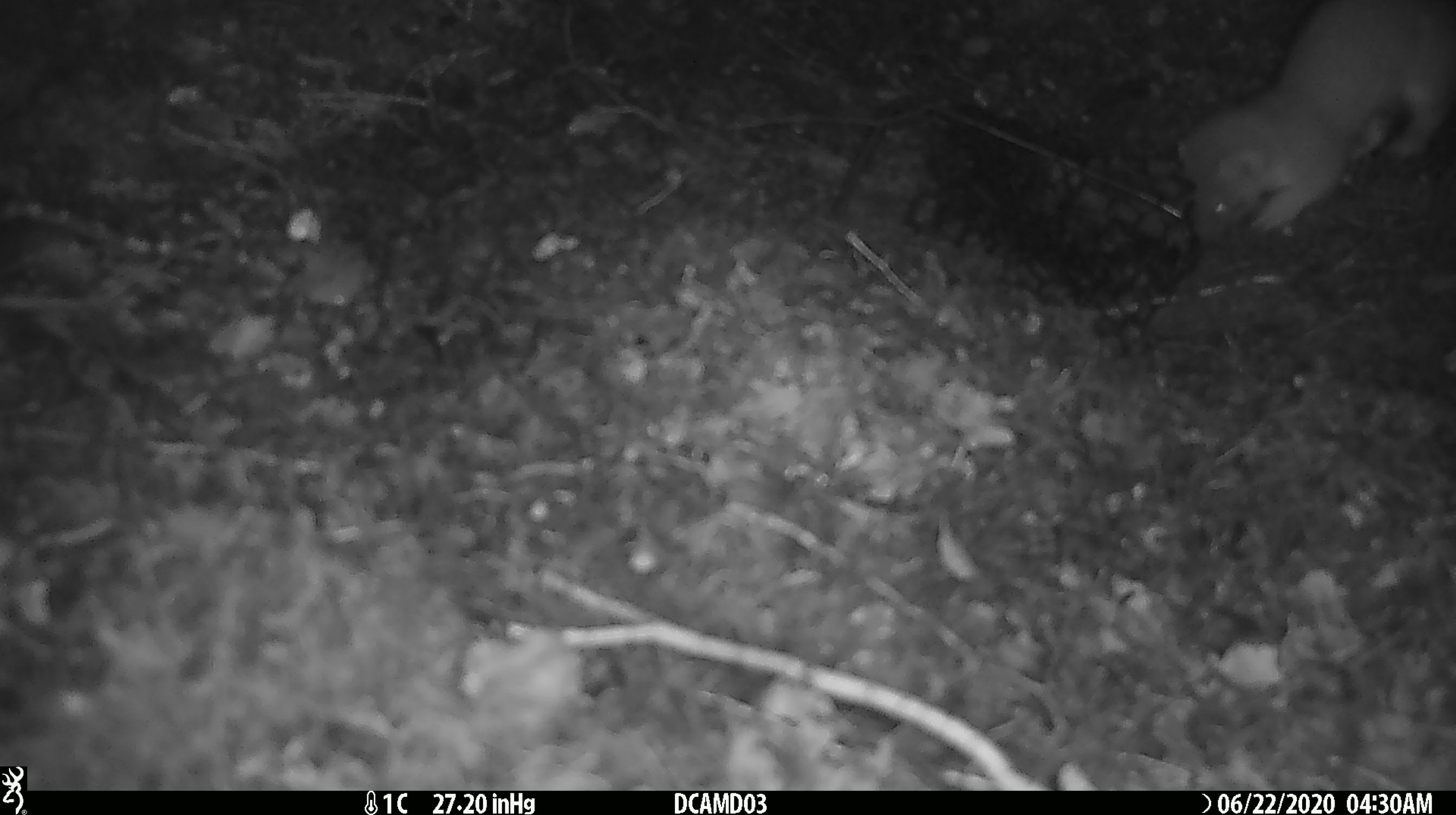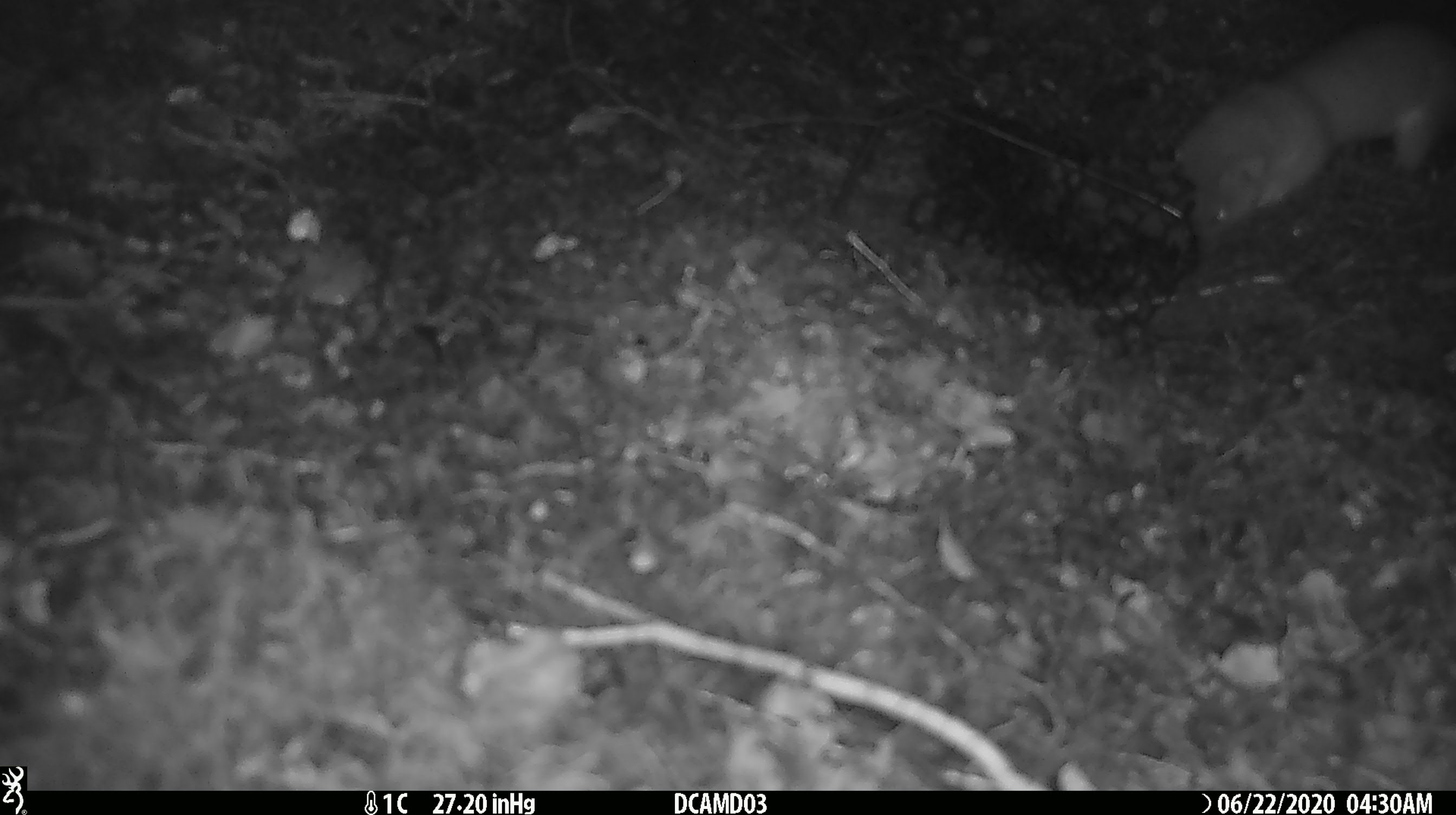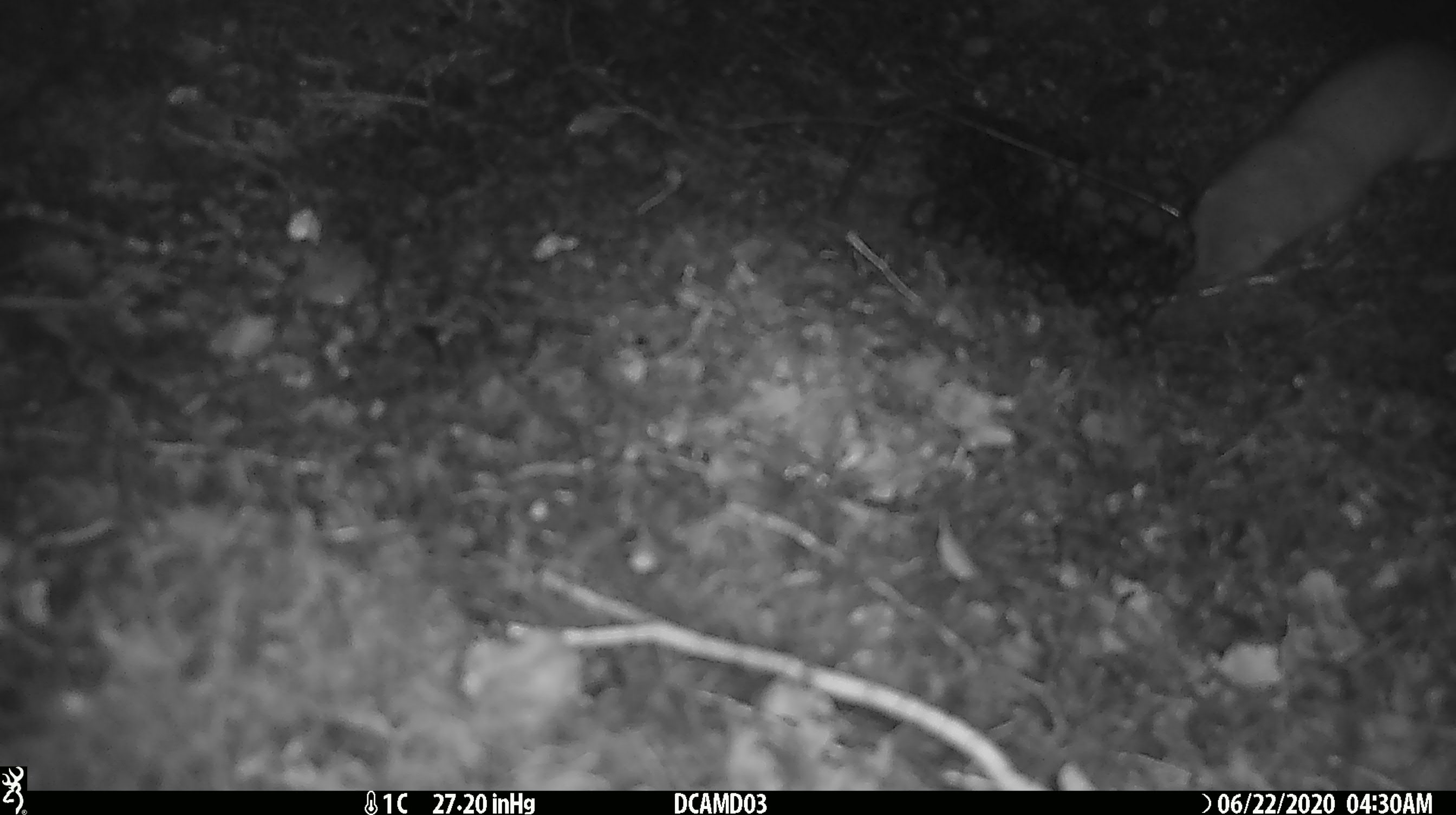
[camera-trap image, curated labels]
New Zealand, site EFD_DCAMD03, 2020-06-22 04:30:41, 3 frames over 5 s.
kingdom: Animalia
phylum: Chordata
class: Mammalia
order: Carnivora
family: Mustelidae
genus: Mustela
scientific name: Mustela erminea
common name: stoat